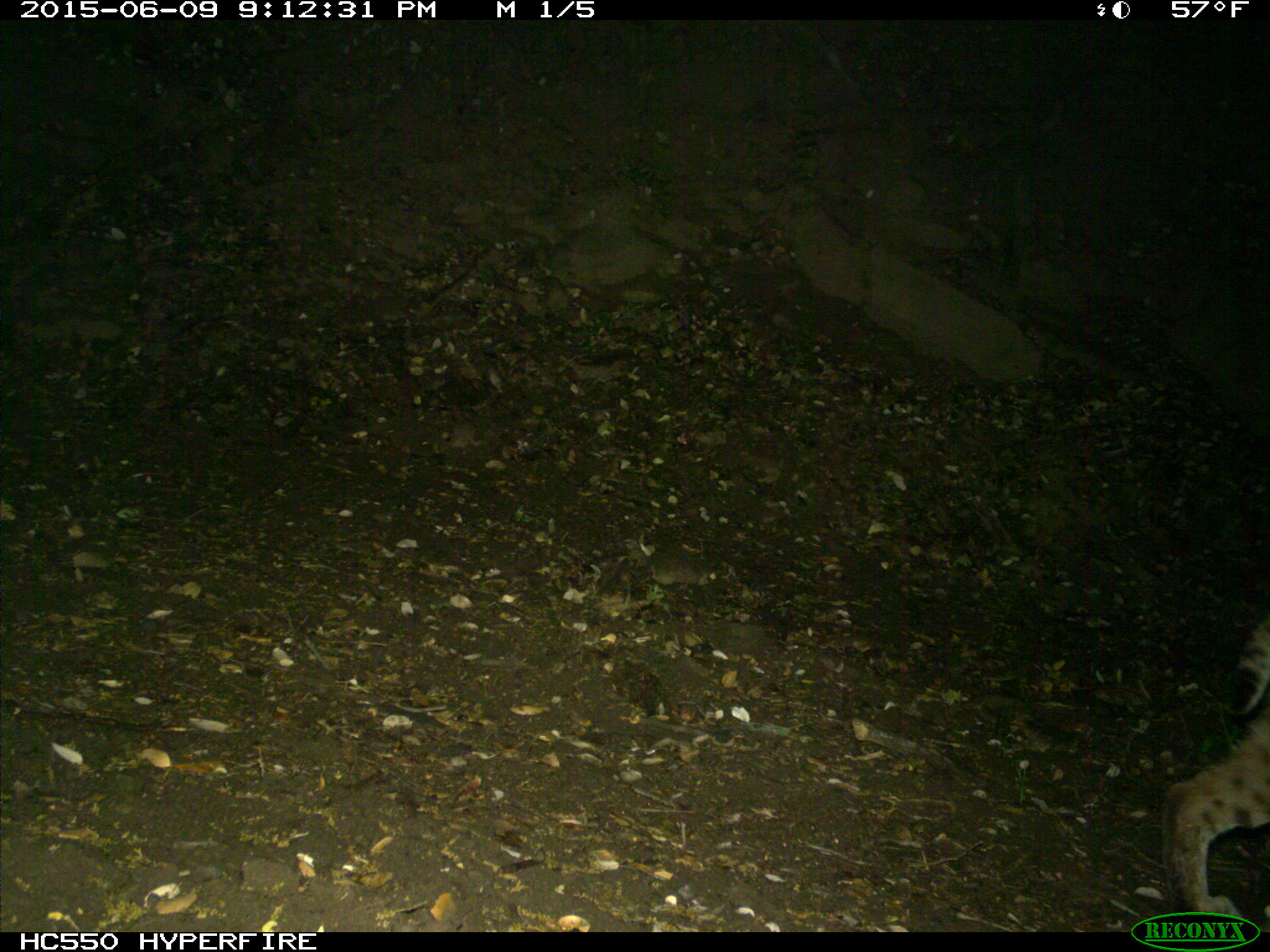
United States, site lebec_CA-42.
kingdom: Animalia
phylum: Chordata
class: Mammalia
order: Carnivora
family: Felidae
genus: Lynx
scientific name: Lynx rufus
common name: bobcat